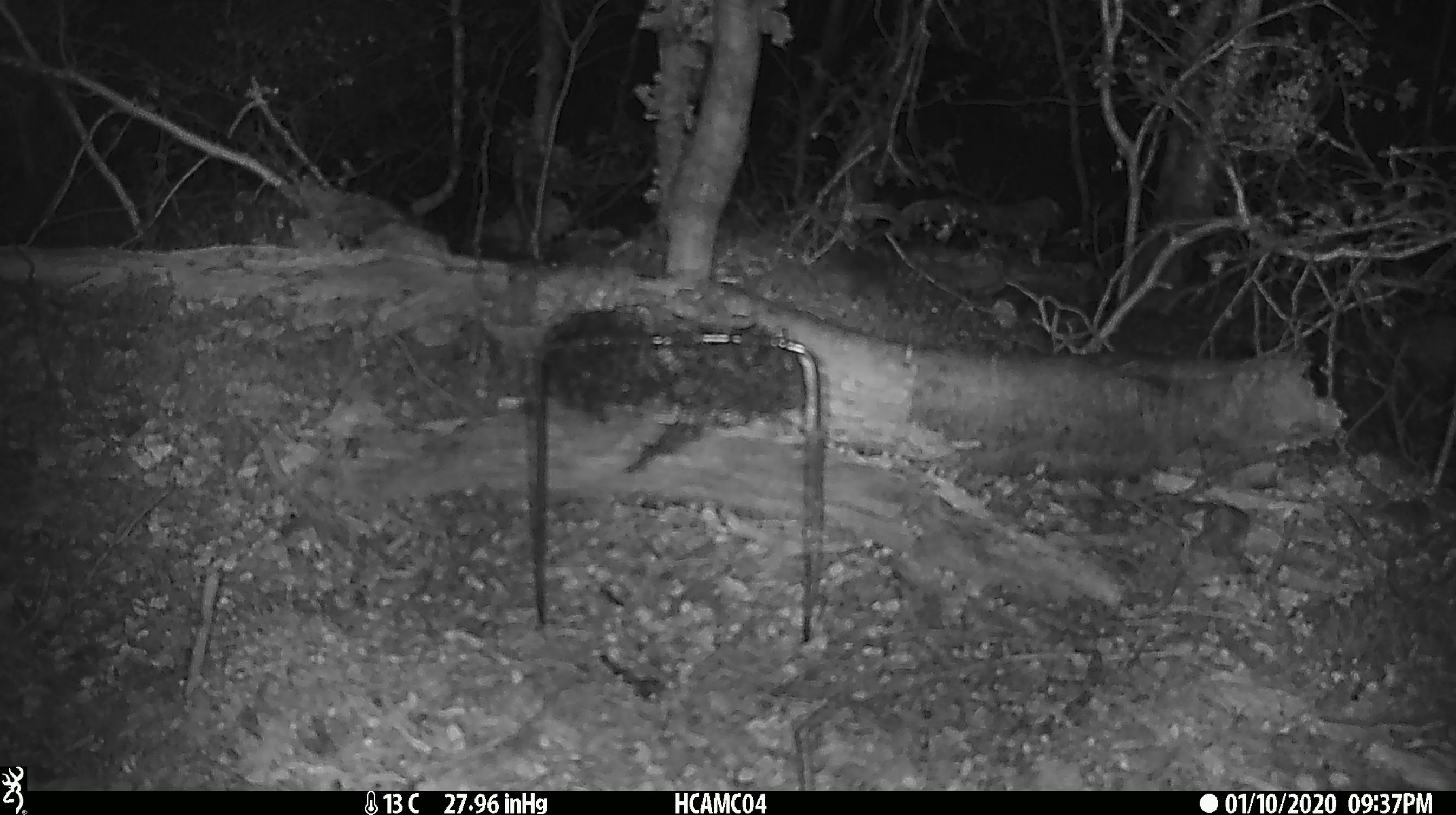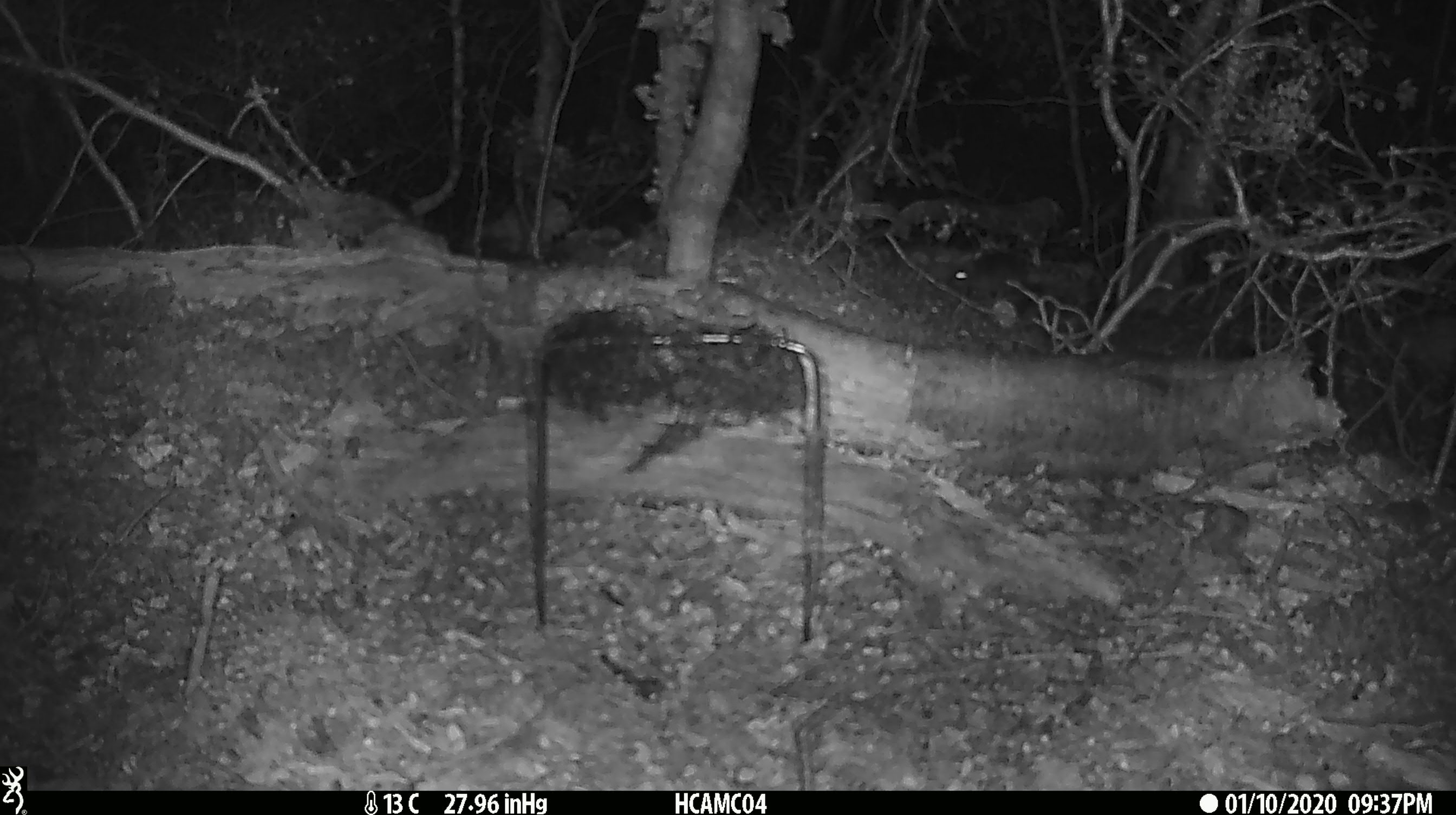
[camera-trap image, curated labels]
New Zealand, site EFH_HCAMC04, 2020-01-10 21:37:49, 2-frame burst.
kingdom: Animalia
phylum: Chordata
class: Mammalia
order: Rodentia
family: Muridae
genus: Mus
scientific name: Mus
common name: mouse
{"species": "mouse (Mus)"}